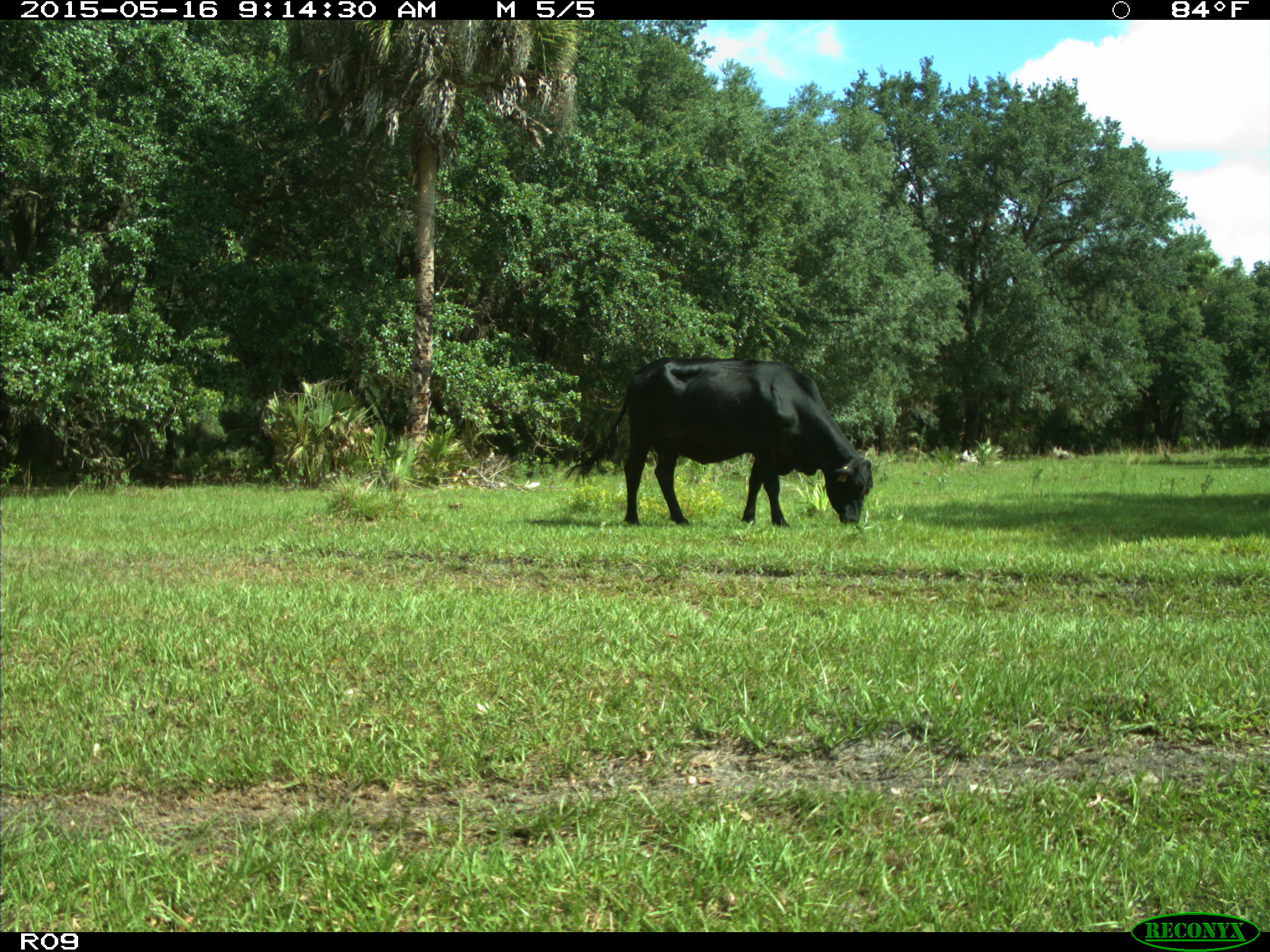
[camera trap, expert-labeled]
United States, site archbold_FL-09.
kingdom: Animalia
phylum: Chordata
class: Mammalia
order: Artiodactyla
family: Bovidae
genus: Bos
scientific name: Bos taurus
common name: domestic cow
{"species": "Bos taurus (domestic cow)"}